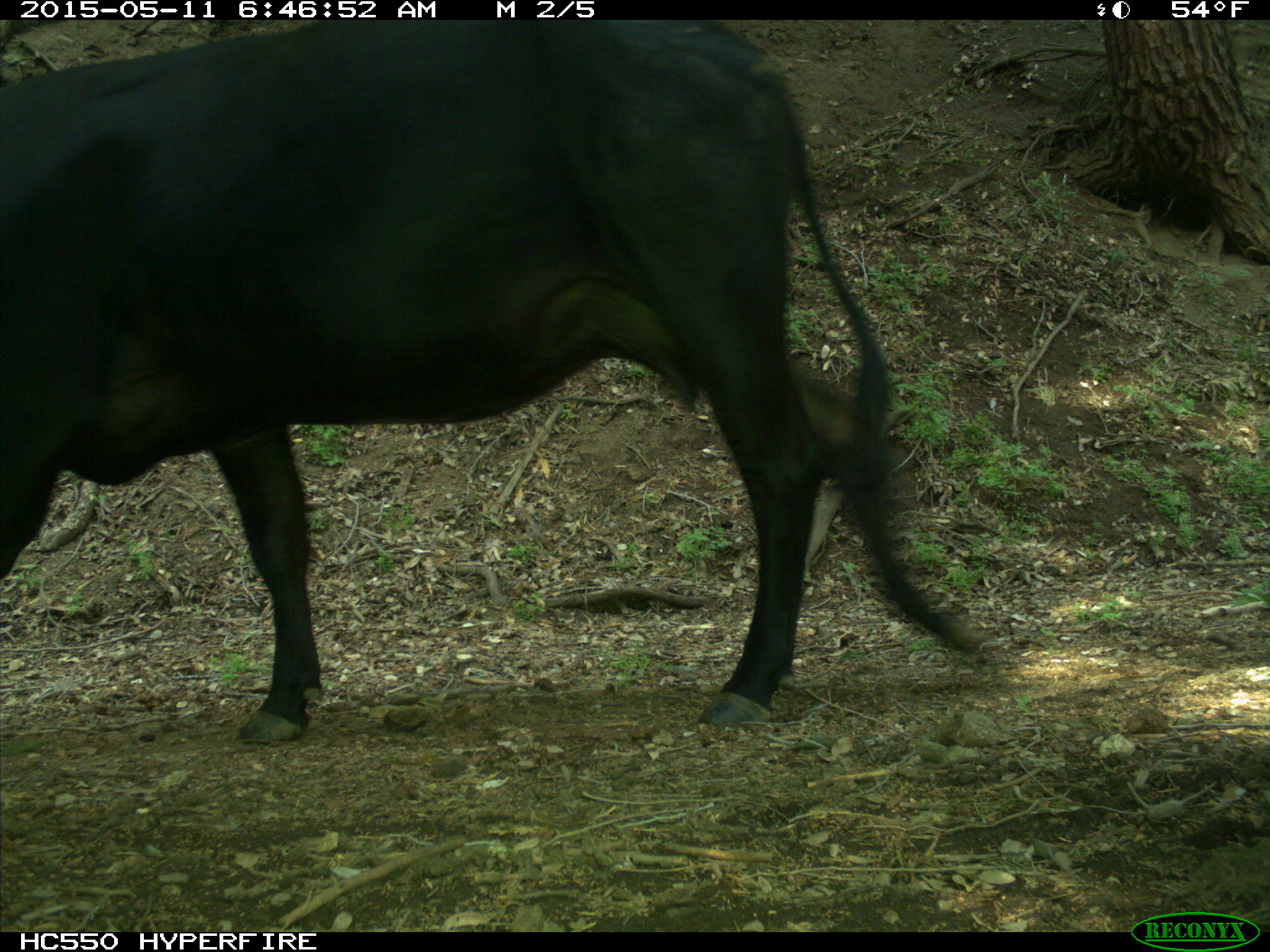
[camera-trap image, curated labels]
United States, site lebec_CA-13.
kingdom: Animalia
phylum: Chordata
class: Mammalia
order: Artiodactyla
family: Bovidae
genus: Bos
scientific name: Bos taurus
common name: domestic cow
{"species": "Bos taurus (domestic cow)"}